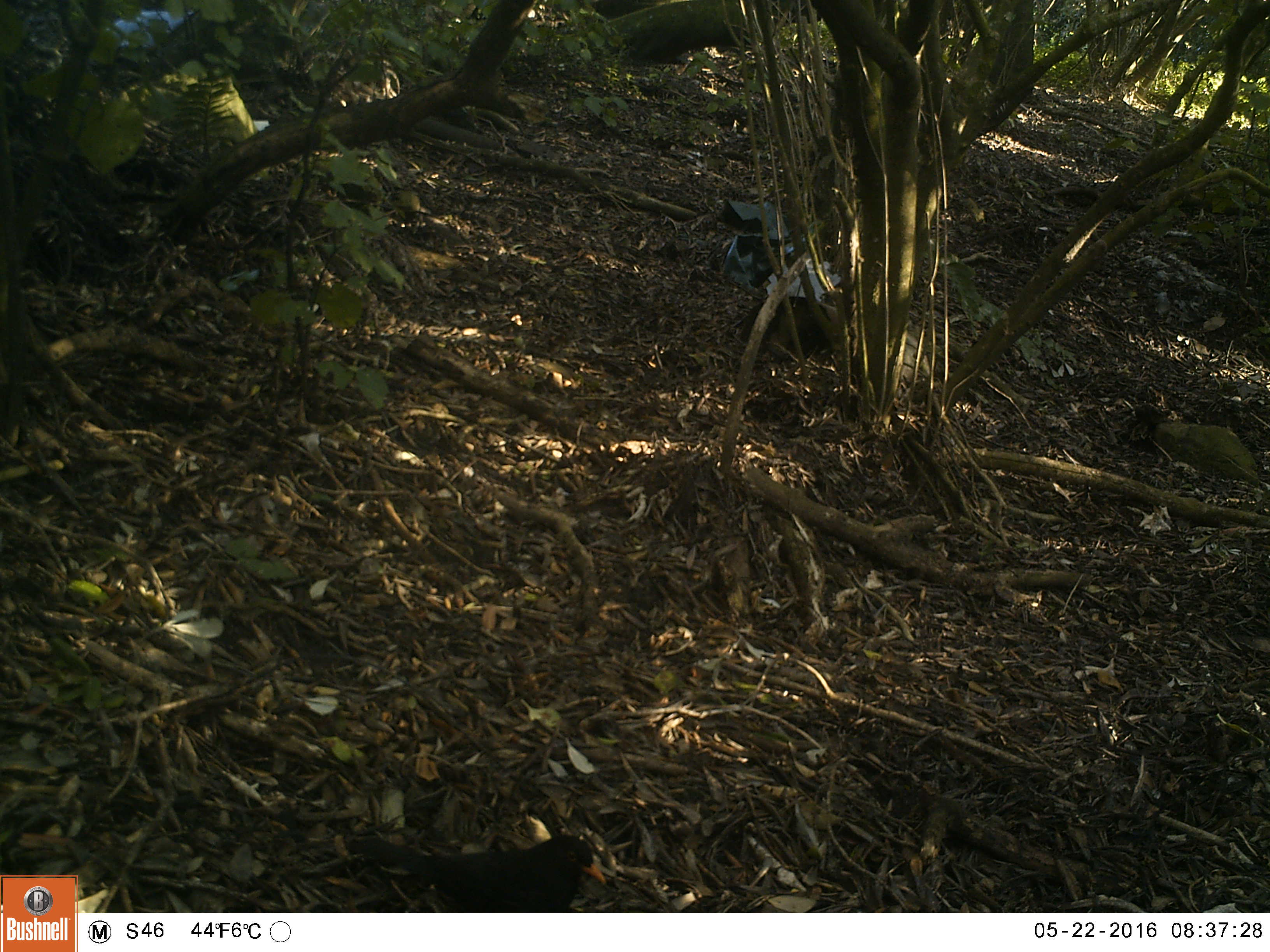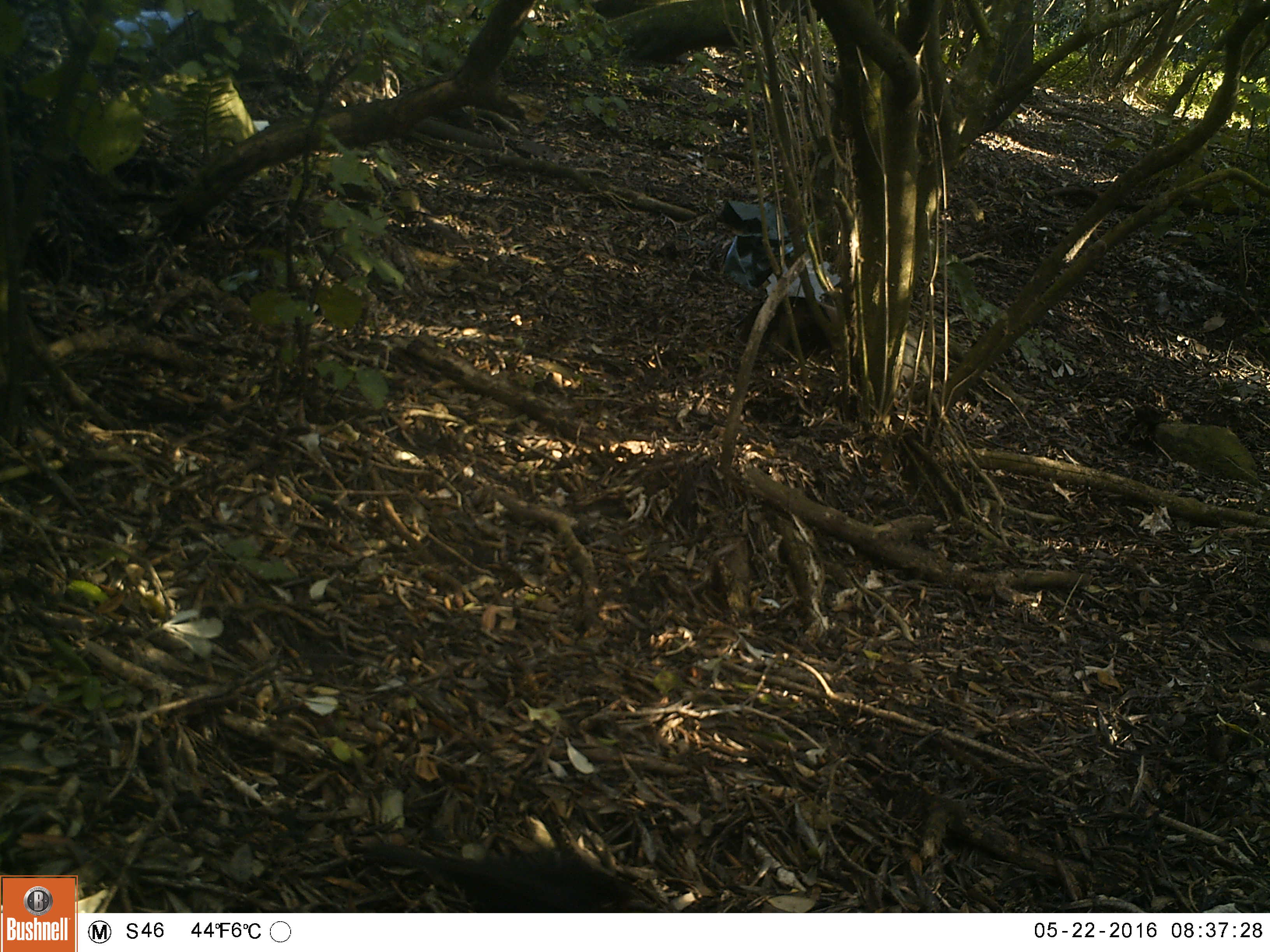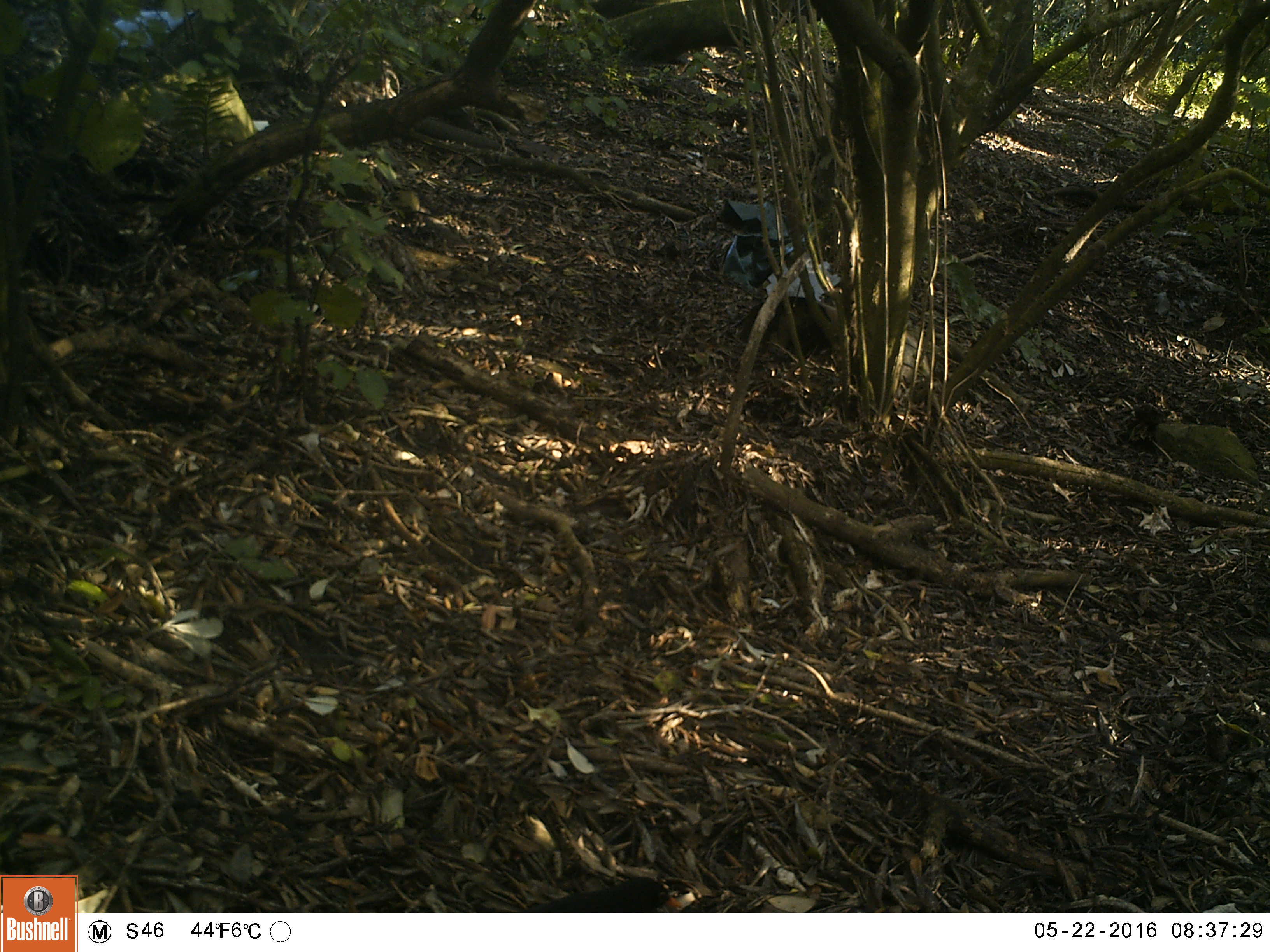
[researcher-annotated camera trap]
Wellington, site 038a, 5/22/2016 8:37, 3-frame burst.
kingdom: Animalia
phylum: Chordata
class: Aves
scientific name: Aves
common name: bird